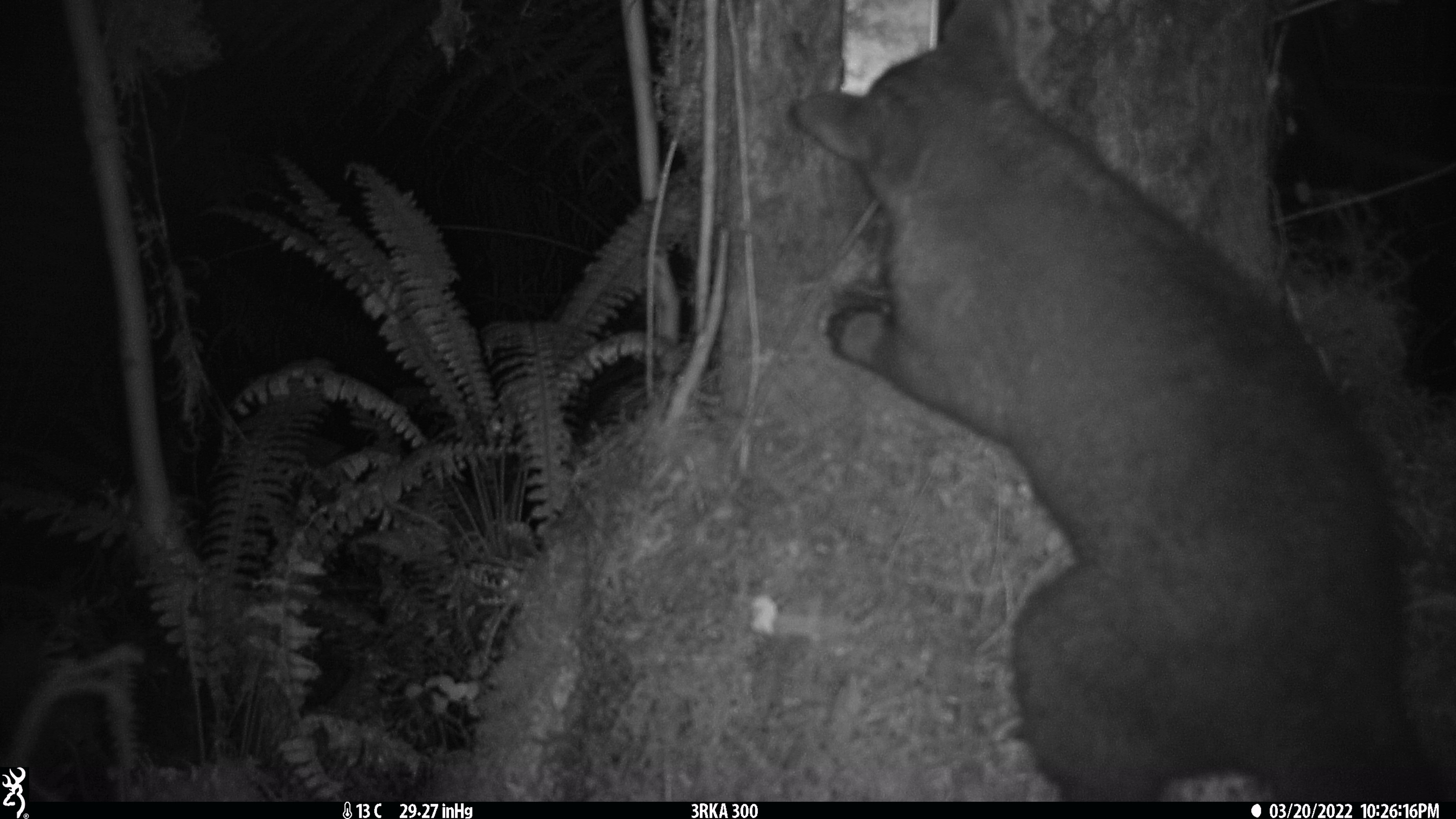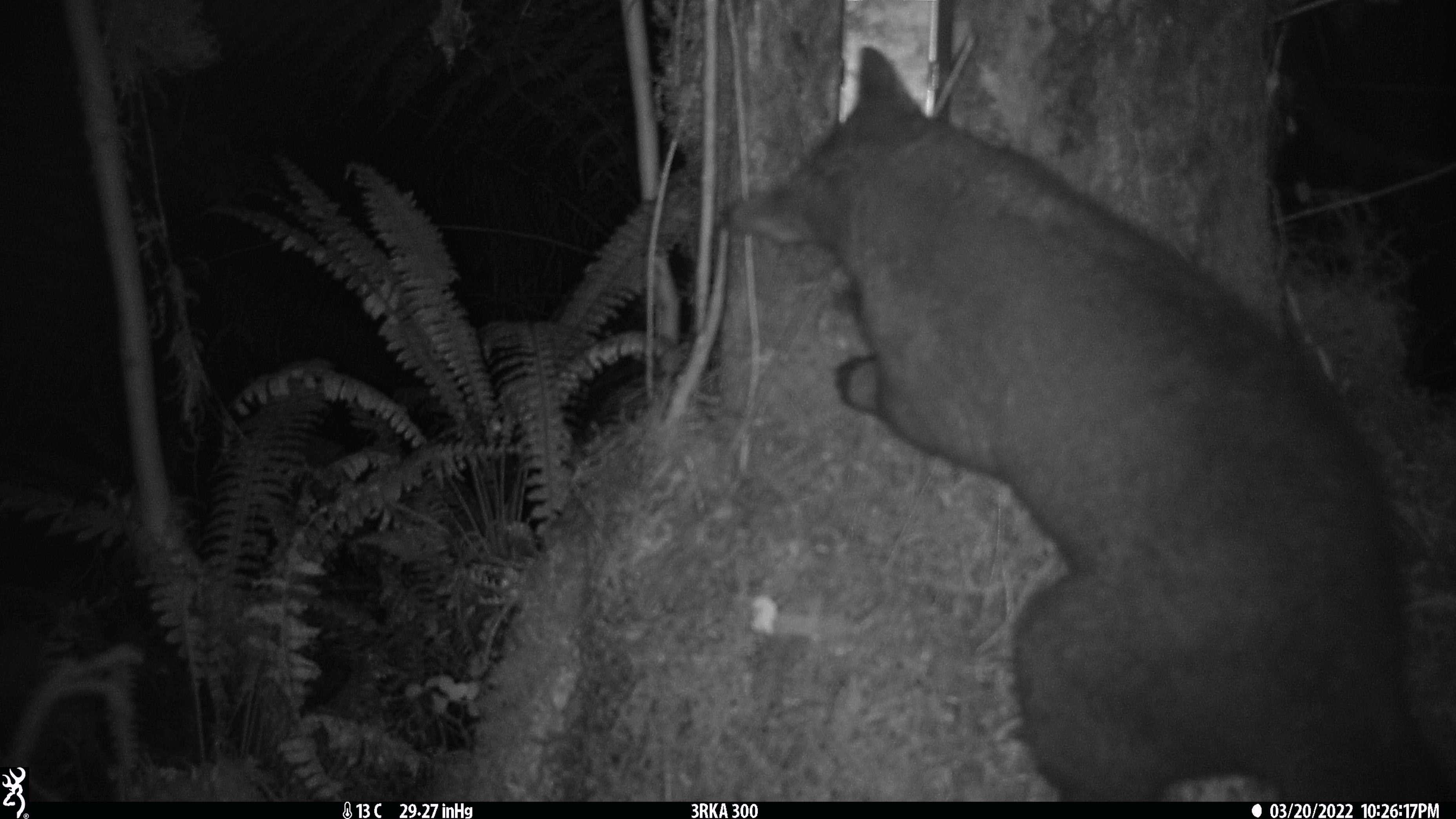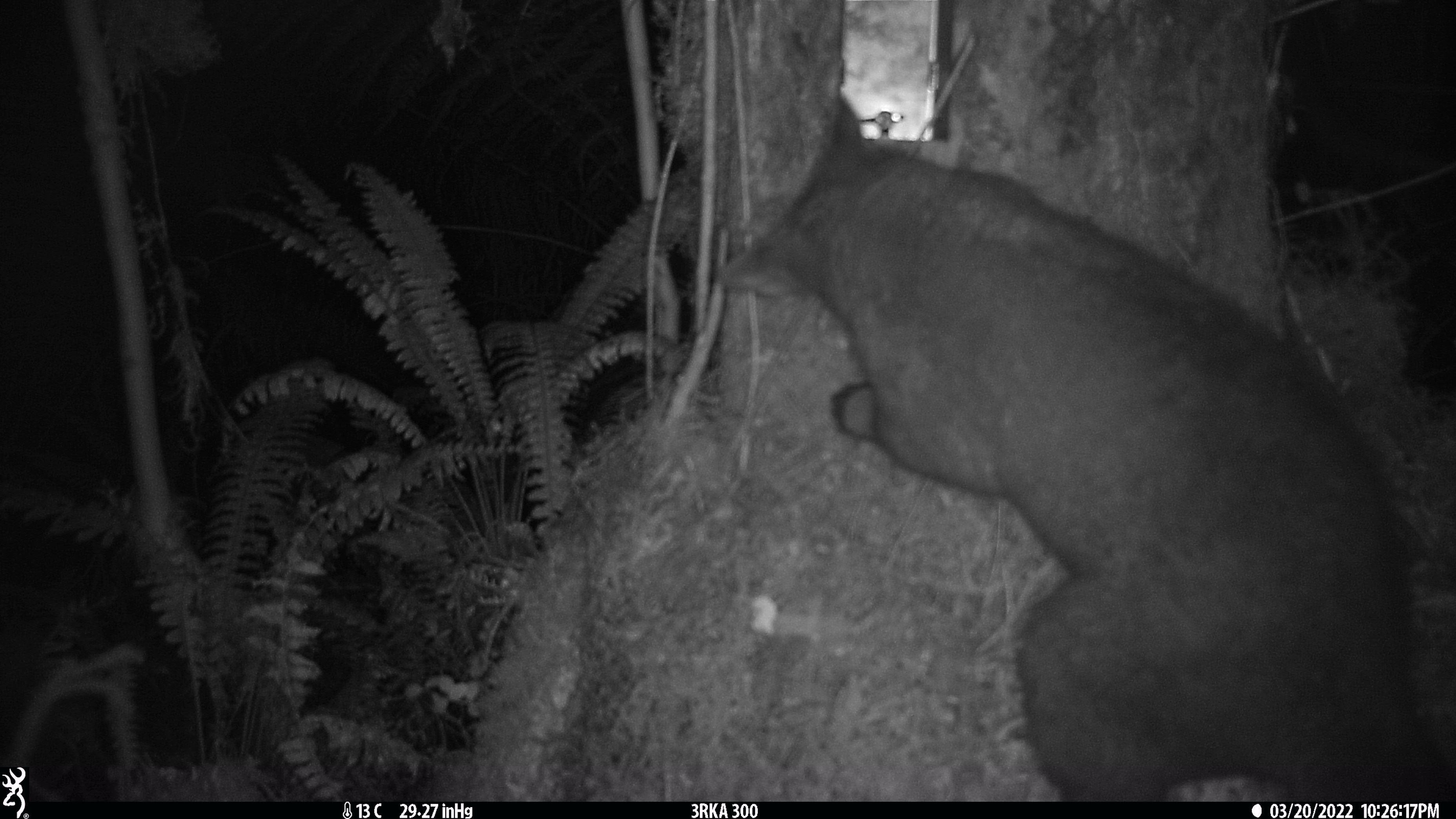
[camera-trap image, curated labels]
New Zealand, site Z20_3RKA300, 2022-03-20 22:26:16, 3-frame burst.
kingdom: Animalia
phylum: Chordata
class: Mammalia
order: Diprotodontia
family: Phalangeridae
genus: Trichosurus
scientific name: Trichosurus vulpecula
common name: common brushtail possum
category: possum